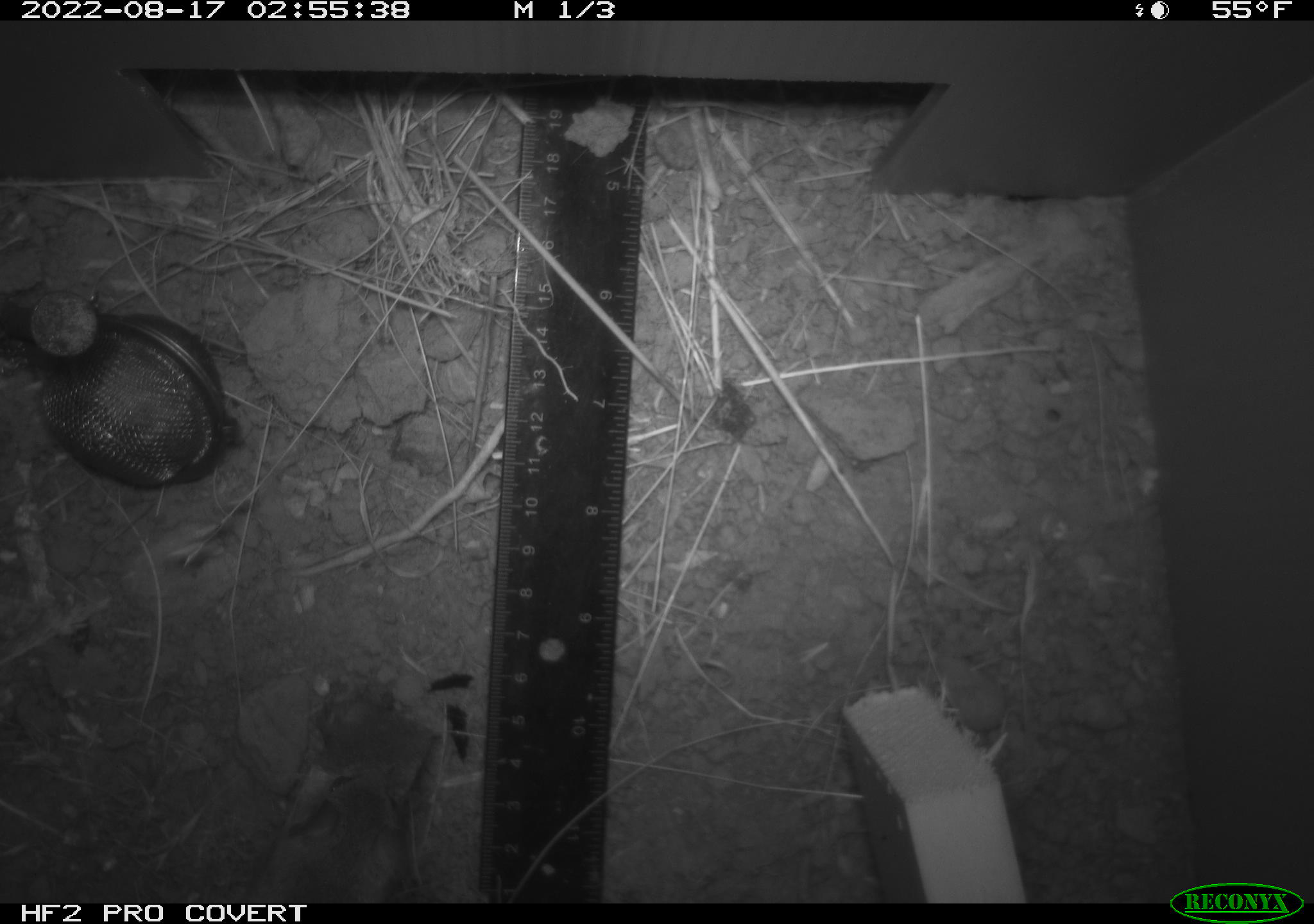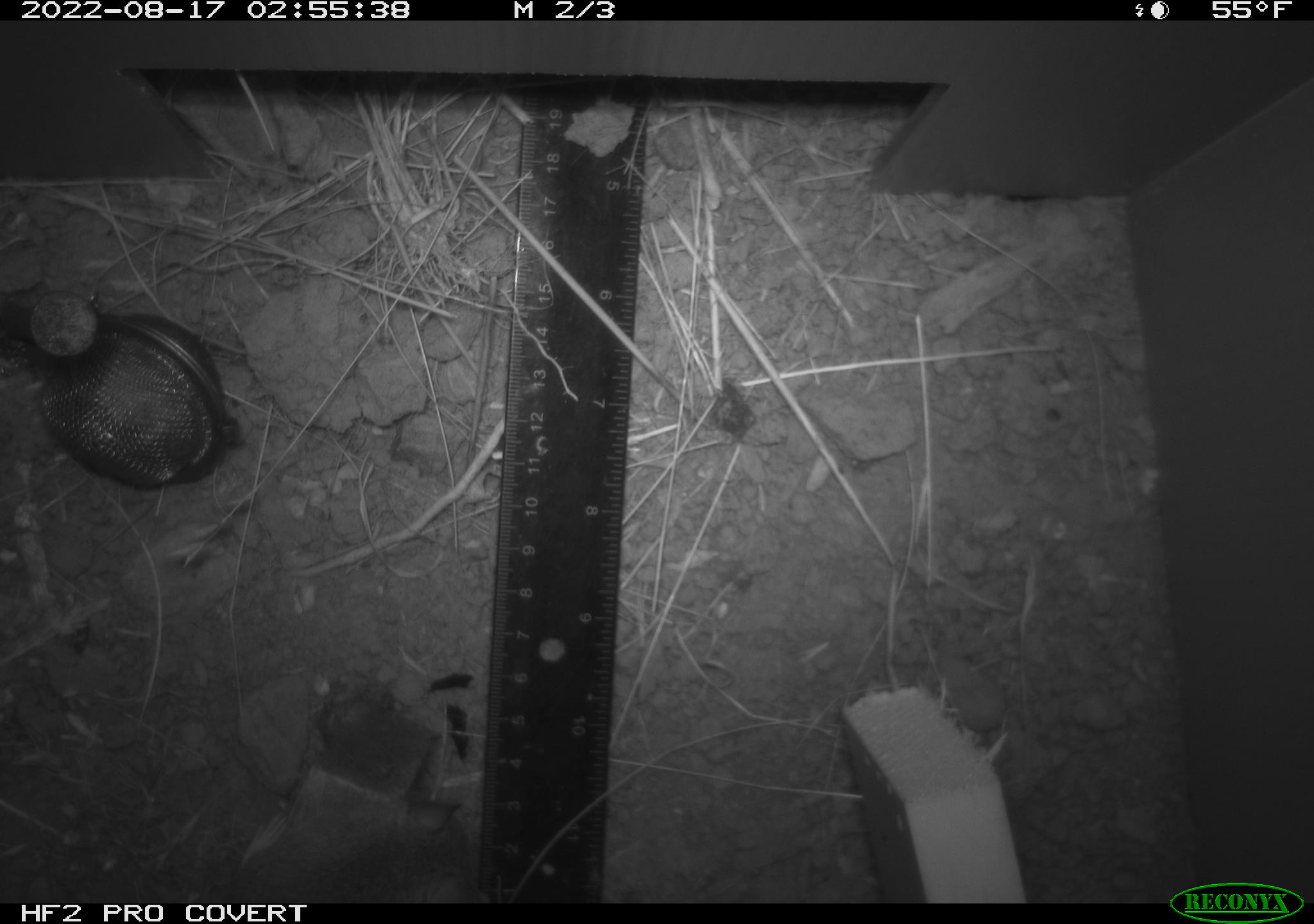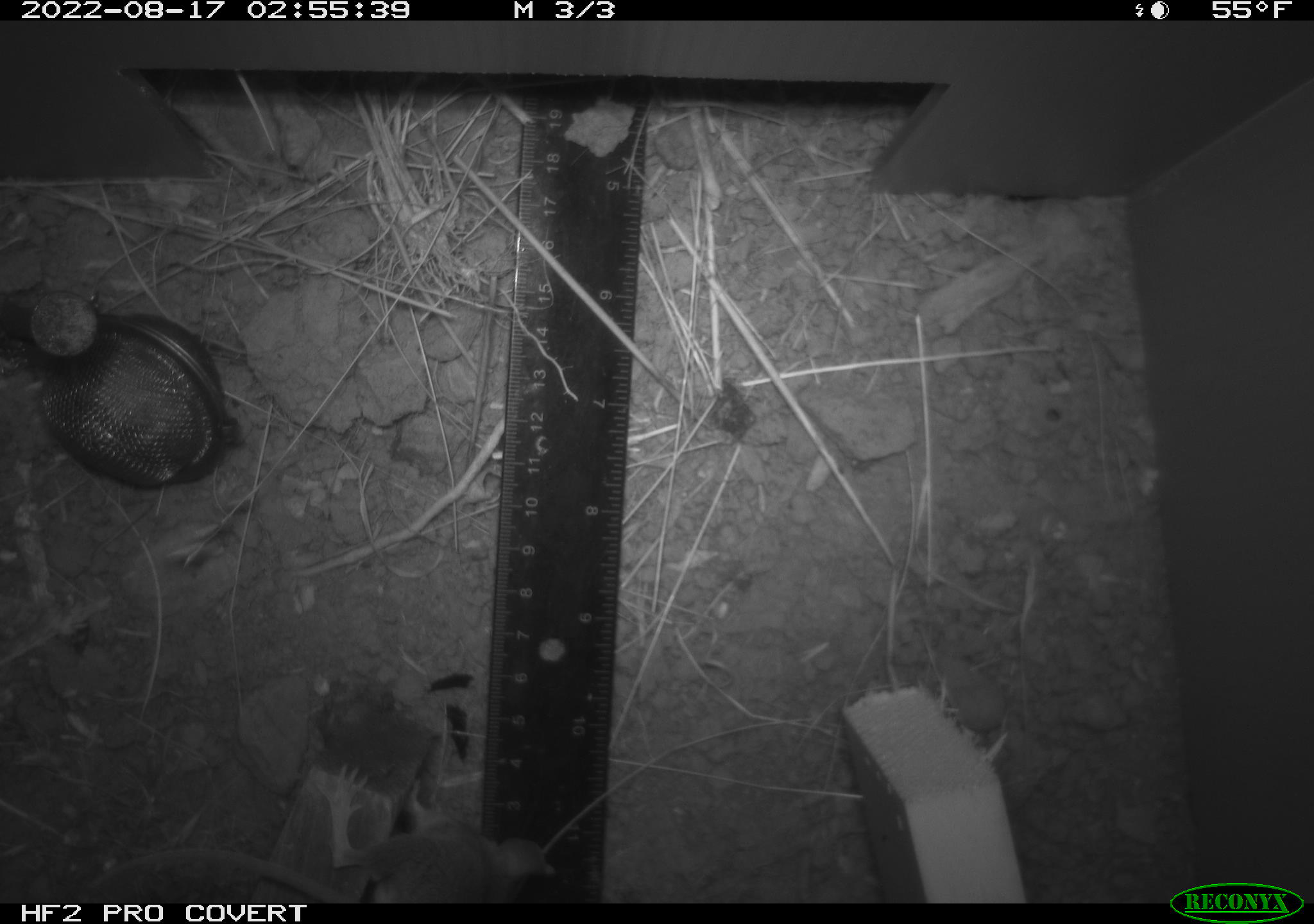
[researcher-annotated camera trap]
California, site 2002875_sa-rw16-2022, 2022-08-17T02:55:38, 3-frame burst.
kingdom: Animalia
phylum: Chordata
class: Mammalia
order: Rodentia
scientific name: Rodentia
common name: mouse species